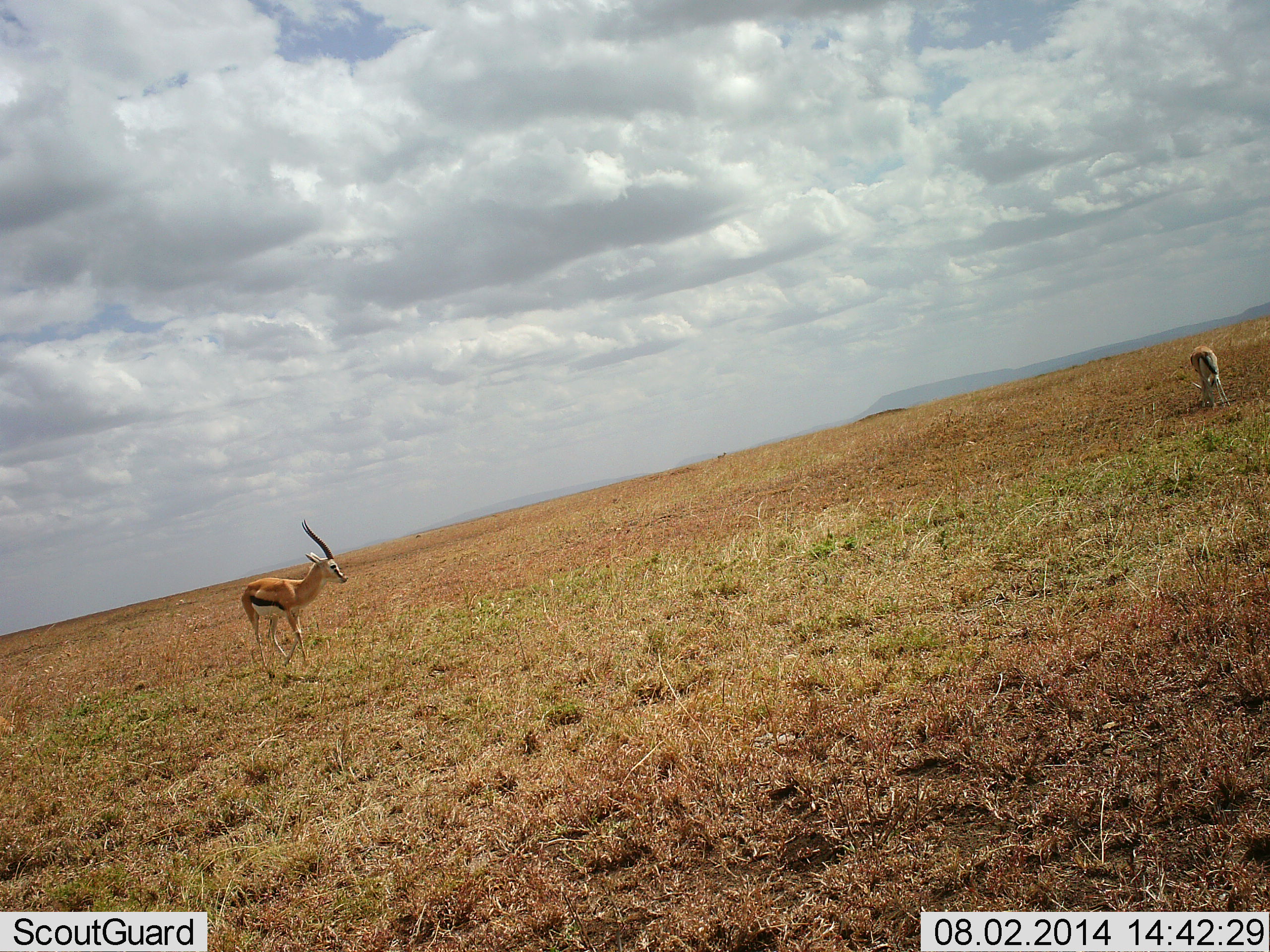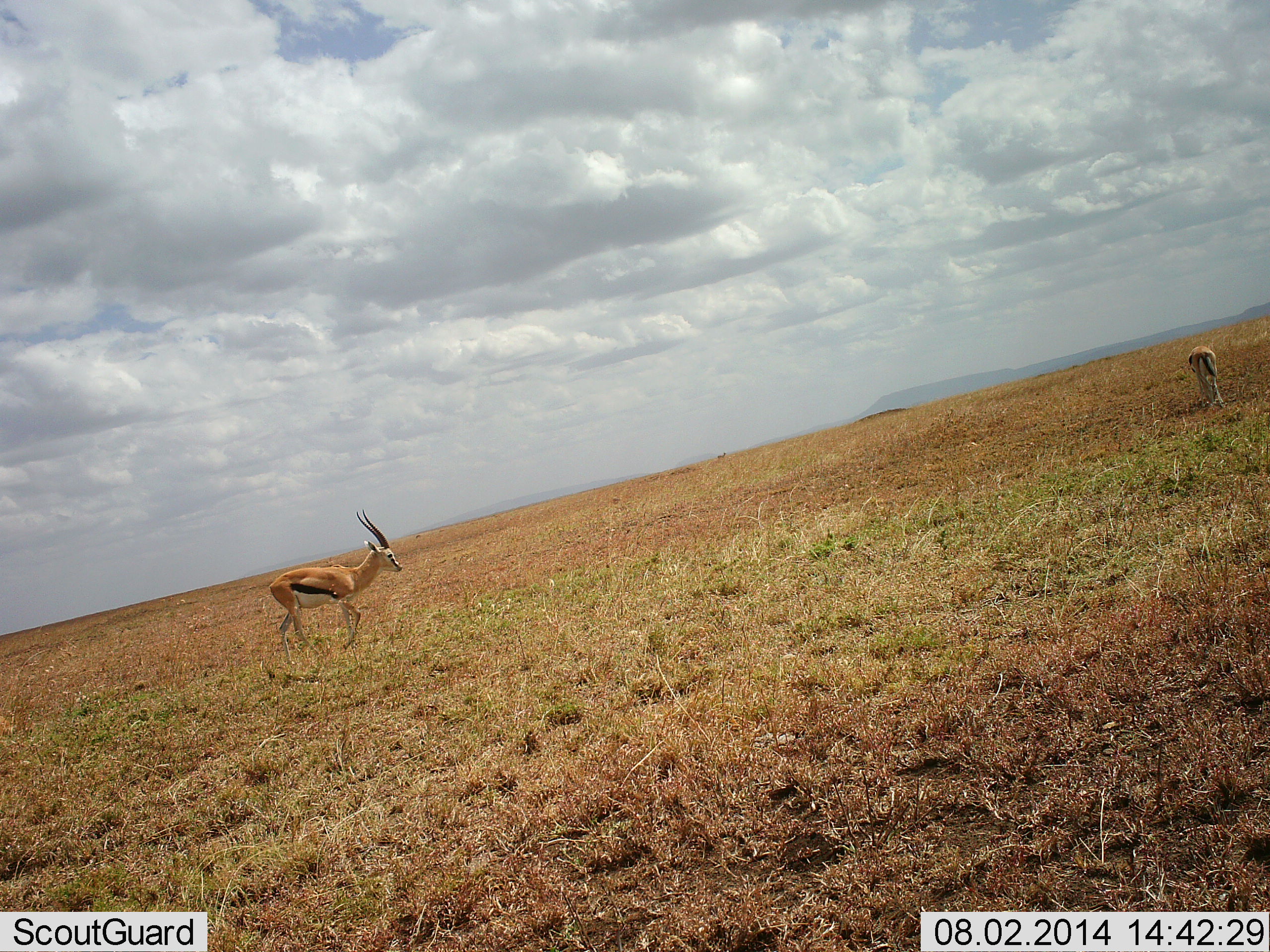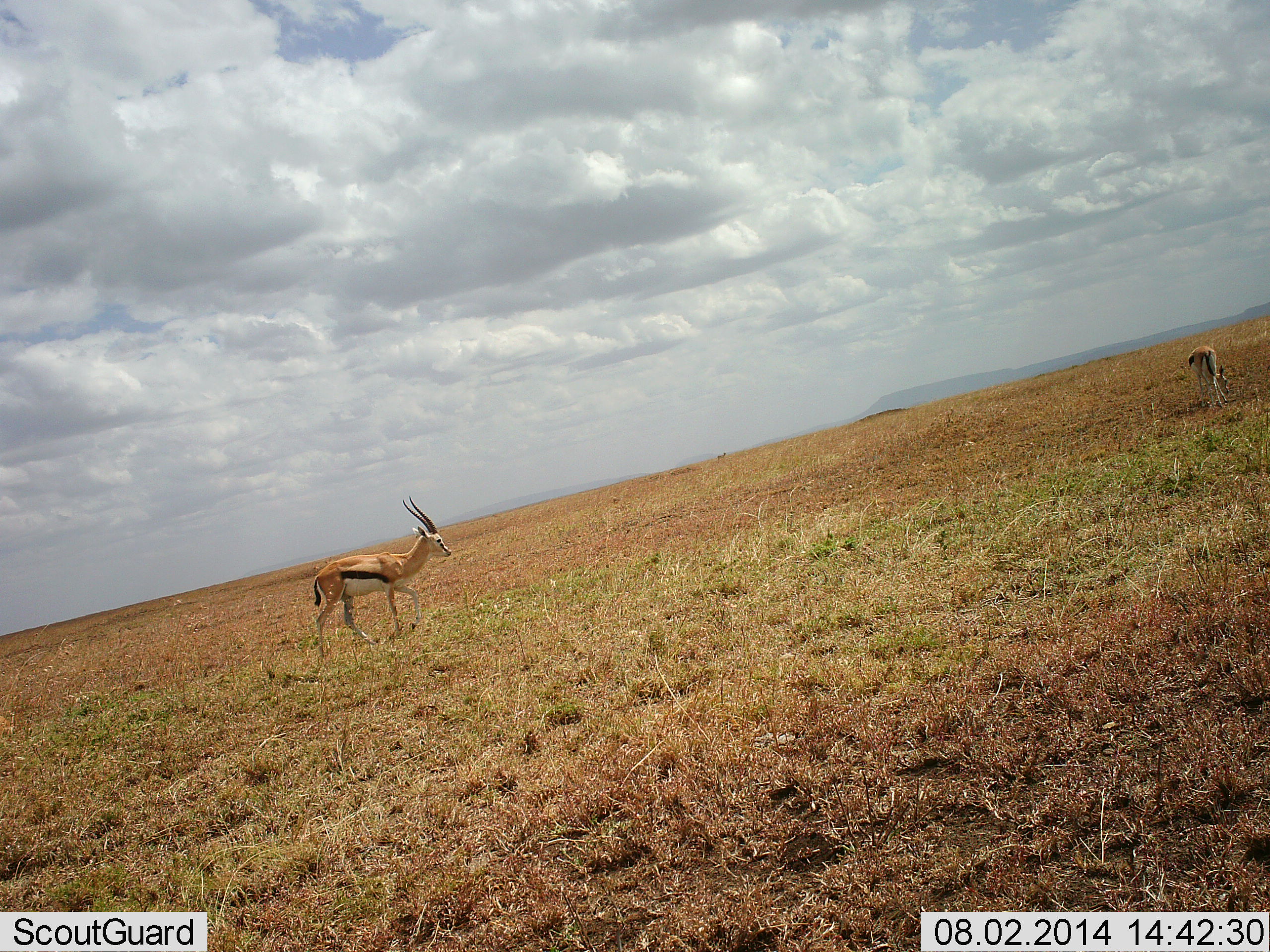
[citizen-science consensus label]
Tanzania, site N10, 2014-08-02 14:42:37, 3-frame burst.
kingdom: Animalia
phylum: Chordata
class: Mammalia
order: Artiodactyla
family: Bovidae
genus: Eudorcas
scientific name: Eudorcas thomsonii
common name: thomson's gazelle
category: gazellethomsons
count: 2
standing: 20%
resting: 0%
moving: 100%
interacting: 0%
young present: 0%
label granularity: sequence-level